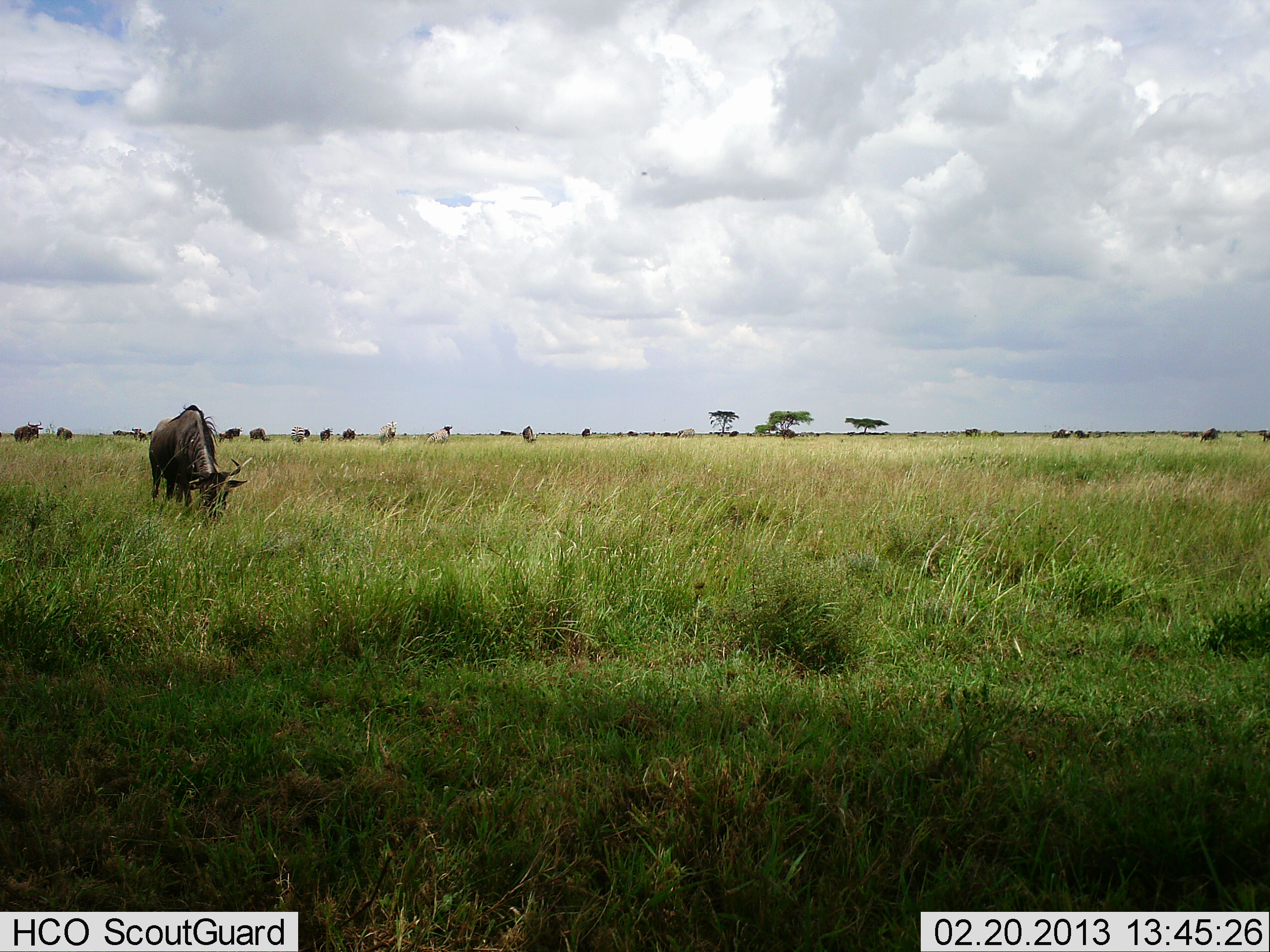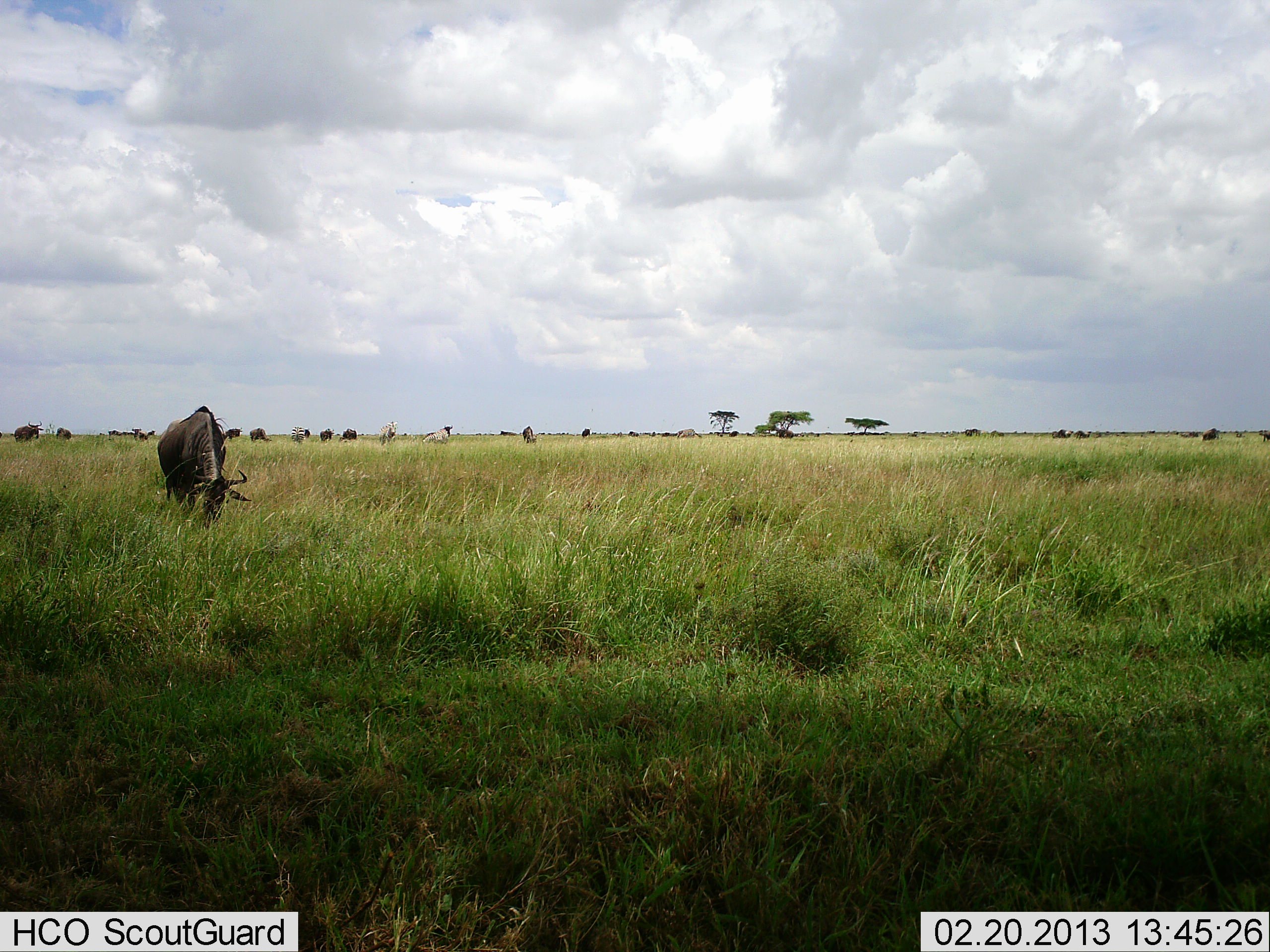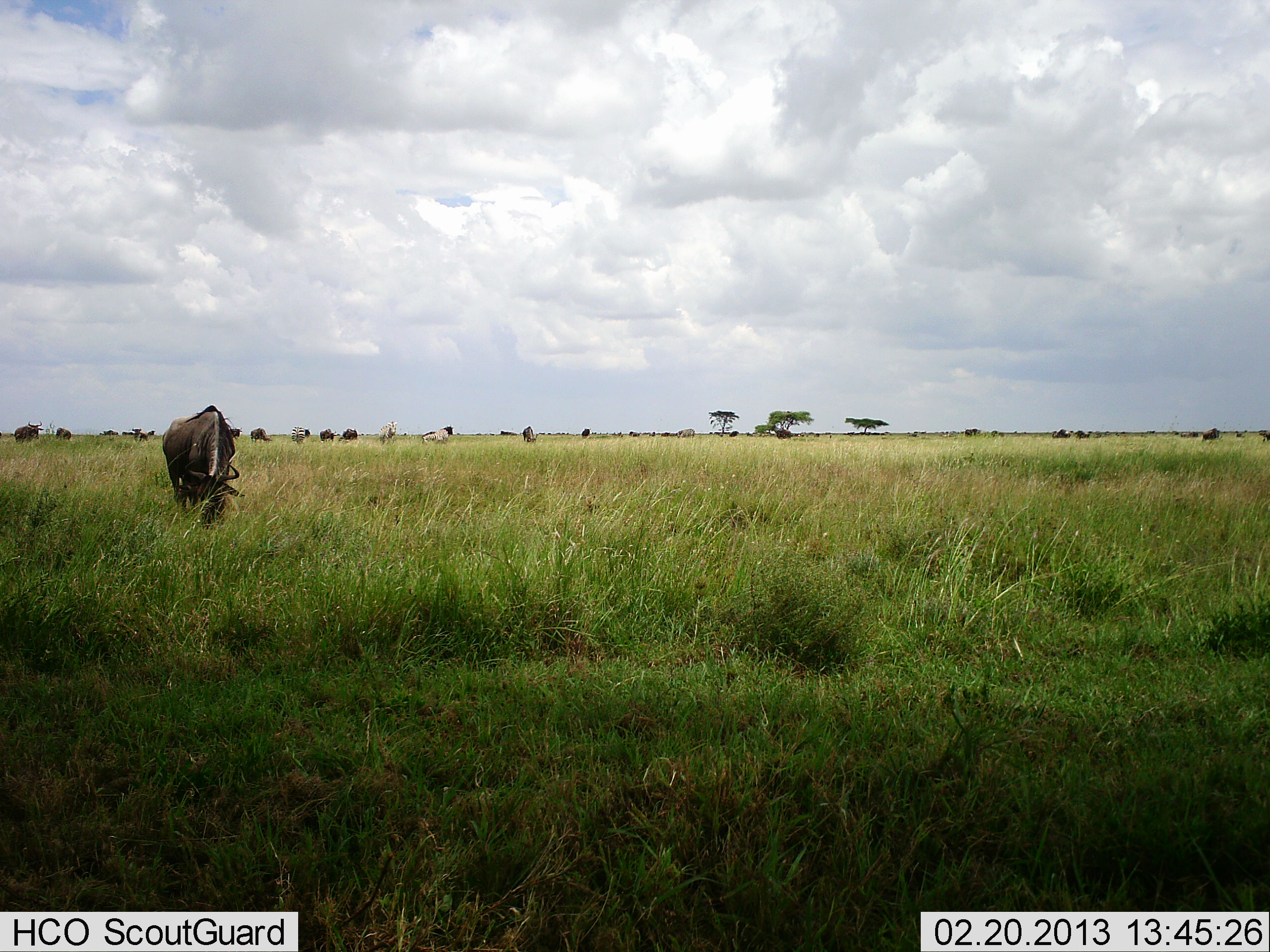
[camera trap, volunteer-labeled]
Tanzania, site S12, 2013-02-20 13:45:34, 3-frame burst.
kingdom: Animalia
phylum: Chordata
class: Mammalia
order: Artiodactyla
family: Bovidae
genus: Connochaetes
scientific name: Connochaetes taurinus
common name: blue wildebeest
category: wildebeest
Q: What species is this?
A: Wildebeest (blue wildebeest) (Connochaetes taurinus).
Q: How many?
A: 11-50.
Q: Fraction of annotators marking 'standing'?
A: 53%.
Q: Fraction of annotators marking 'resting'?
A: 0%.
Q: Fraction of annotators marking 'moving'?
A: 21%.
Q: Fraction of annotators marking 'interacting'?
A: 5%.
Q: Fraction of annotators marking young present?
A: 0%.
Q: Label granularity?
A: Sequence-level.